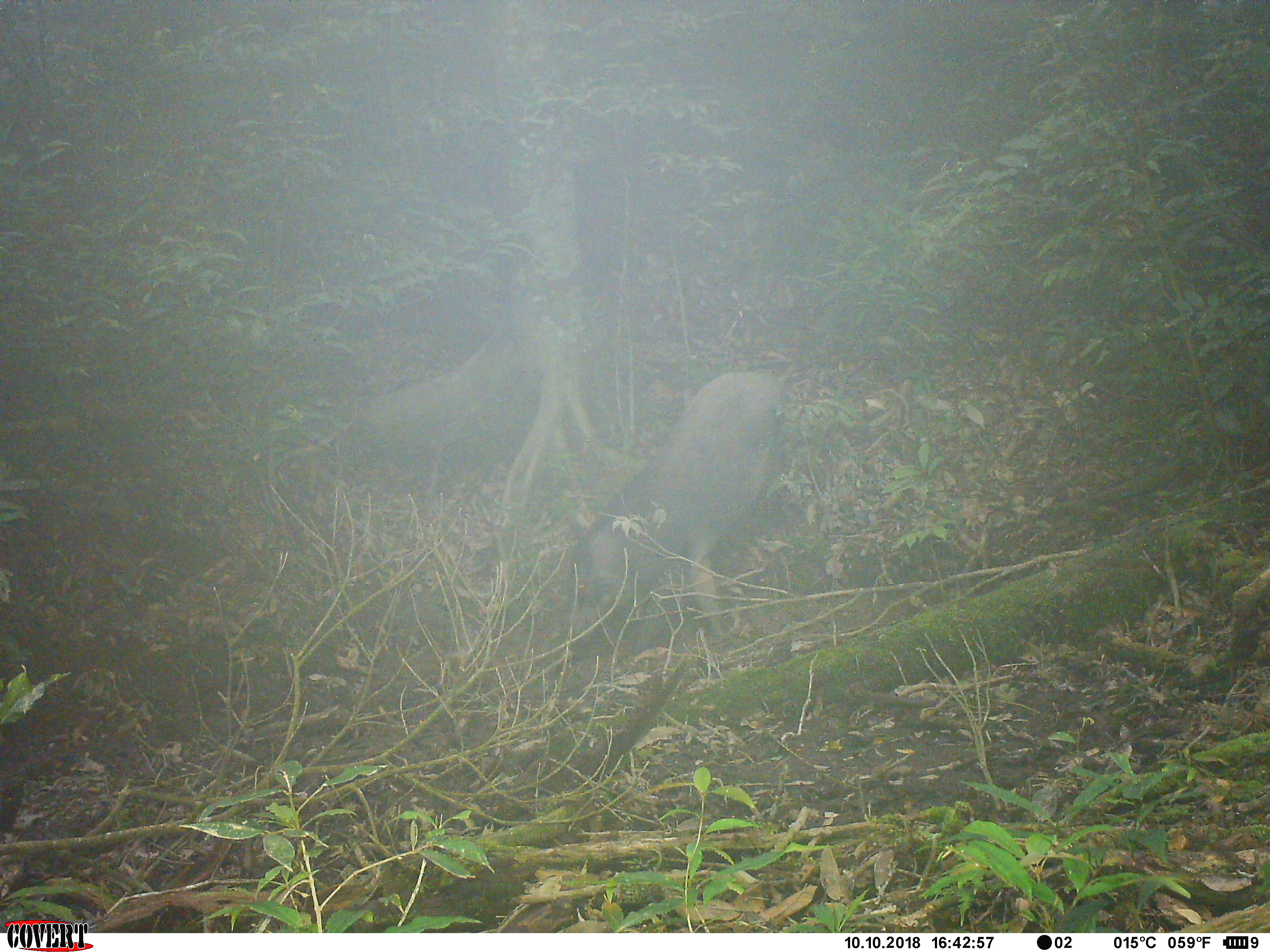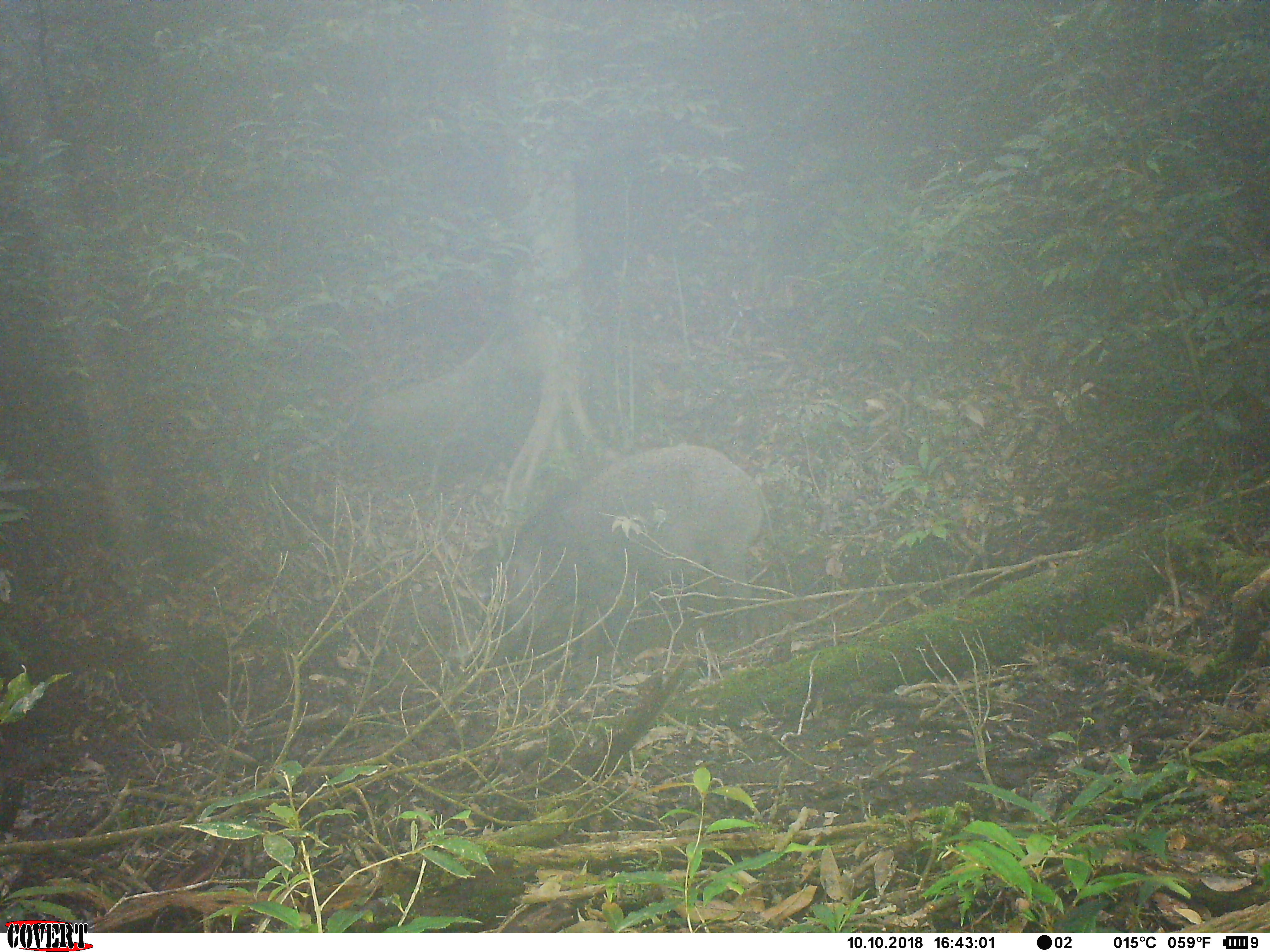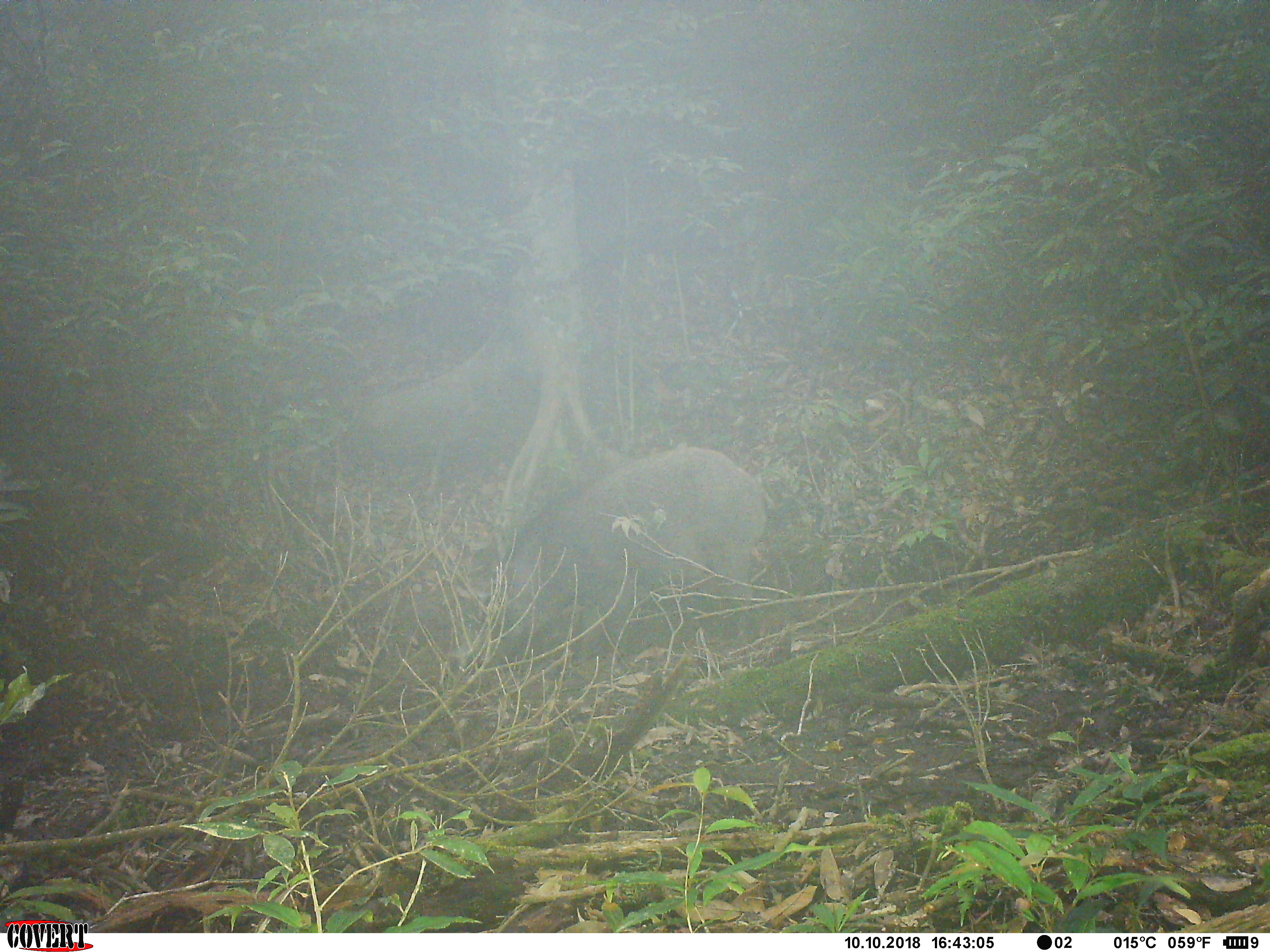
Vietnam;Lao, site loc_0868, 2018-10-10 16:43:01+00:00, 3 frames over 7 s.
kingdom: Animalia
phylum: Chordata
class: Mammalia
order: Artiodactyla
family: Suidae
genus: Sus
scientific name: Sus scrofa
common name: eurasian wild pig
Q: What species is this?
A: Eurasian wild pig (Sus scrofa).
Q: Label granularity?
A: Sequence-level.